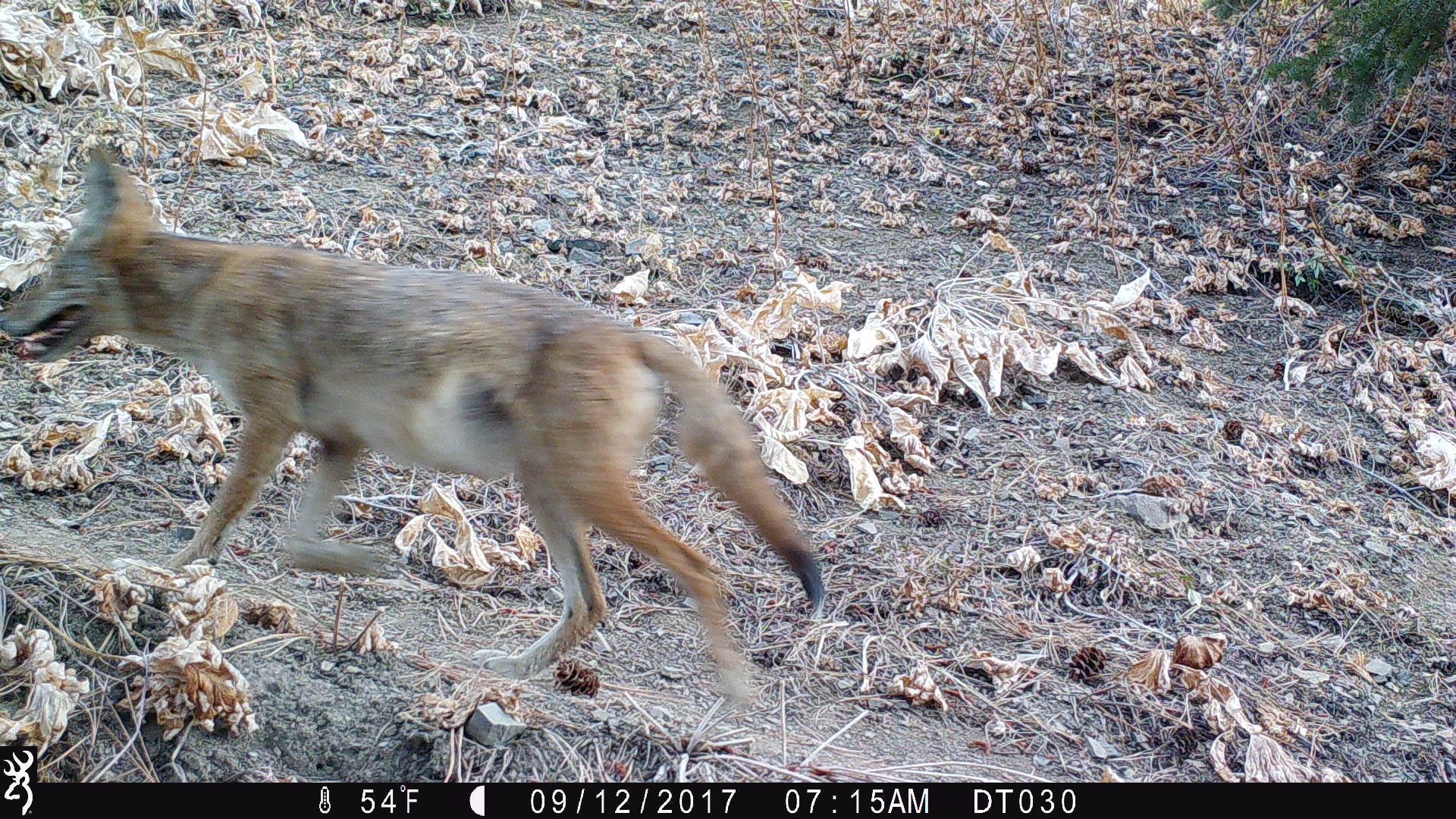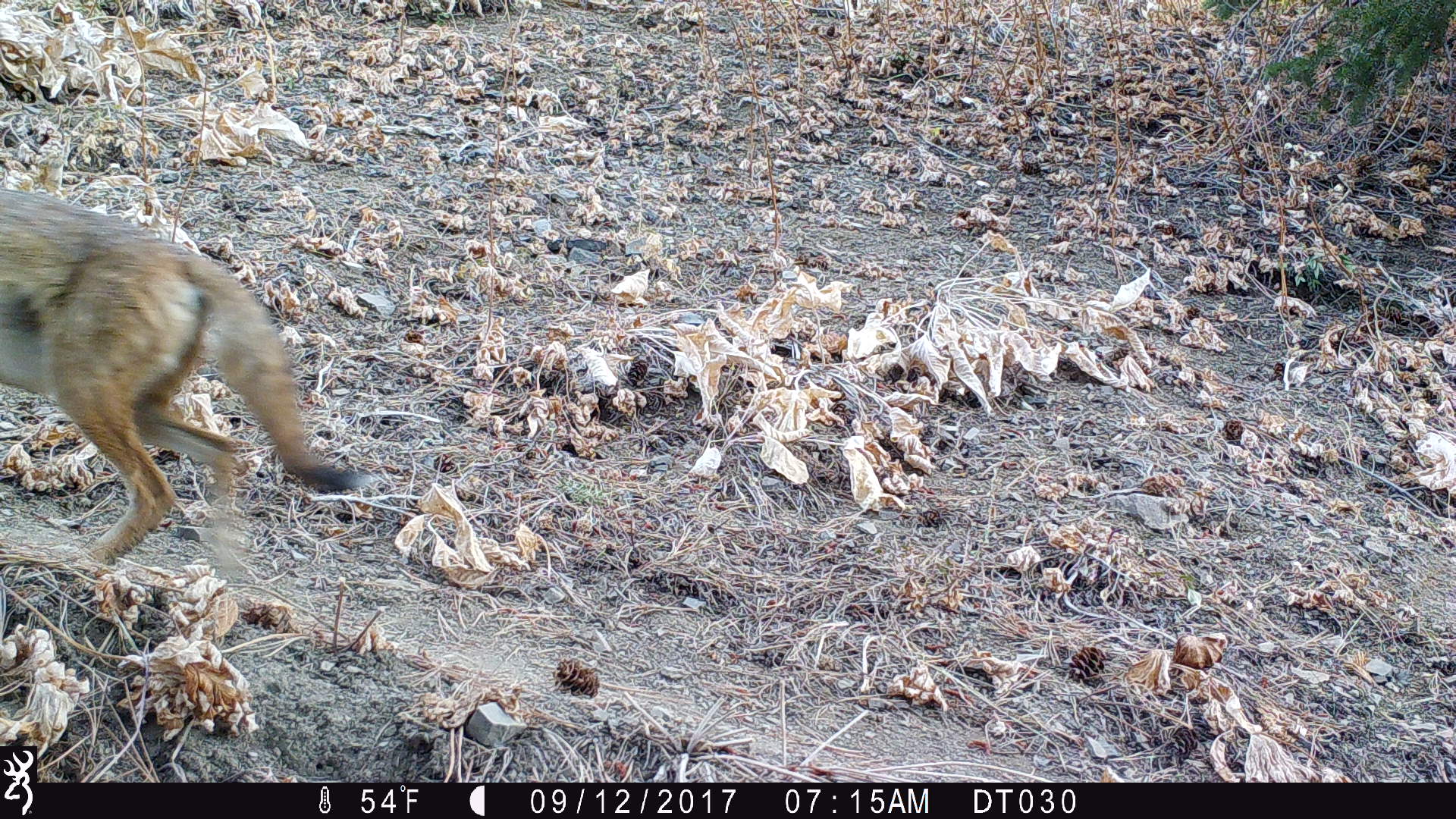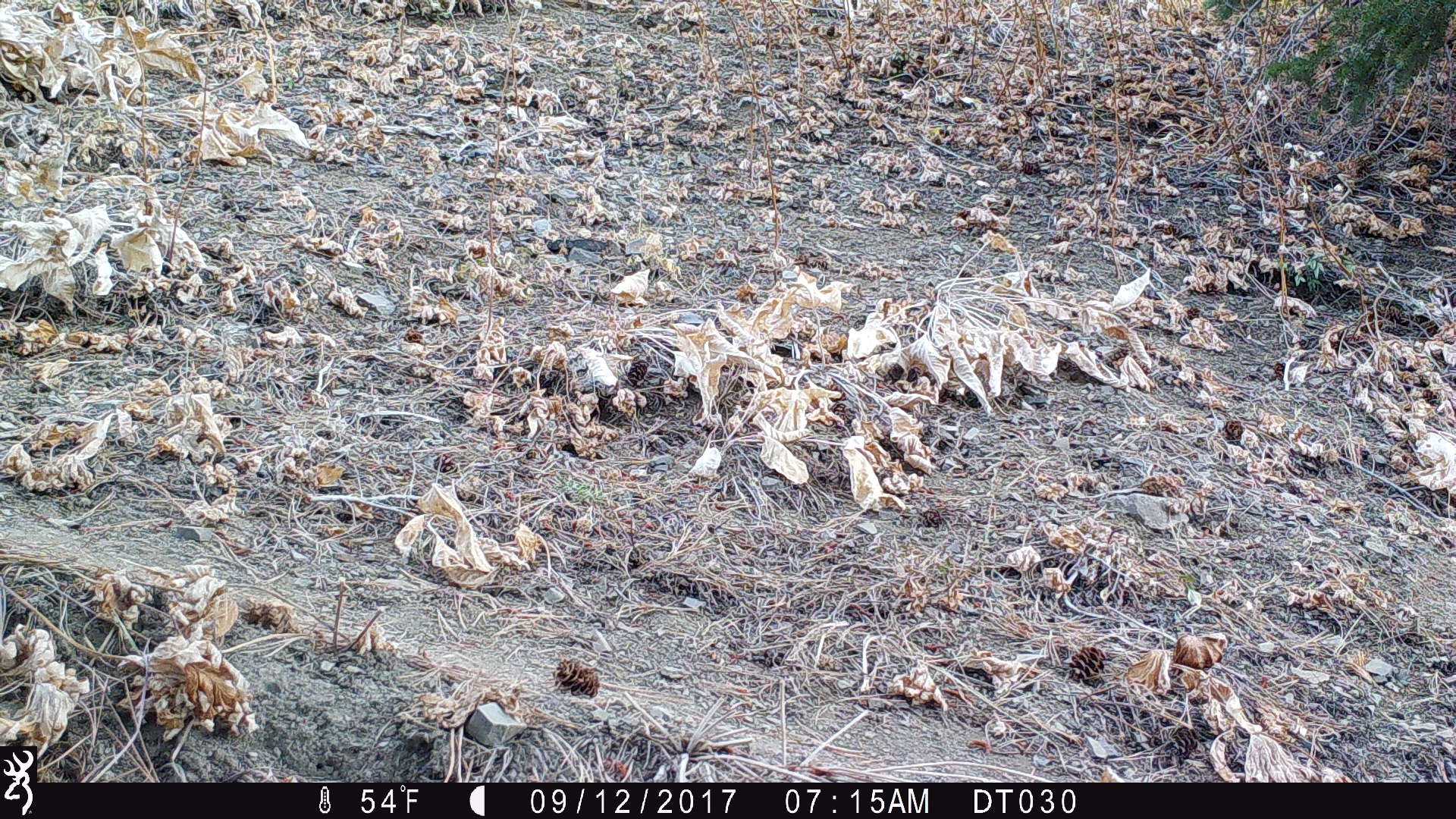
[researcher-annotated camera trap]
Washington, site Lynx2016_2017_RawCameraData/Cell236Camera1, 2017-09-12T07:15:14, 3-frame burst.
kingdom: Animalia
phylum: Chordata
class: Mammalia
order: Carnivora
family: Canidae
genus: Canis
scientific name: Canis latrans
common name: coyote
Canis latrans (coyote). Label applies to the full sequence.